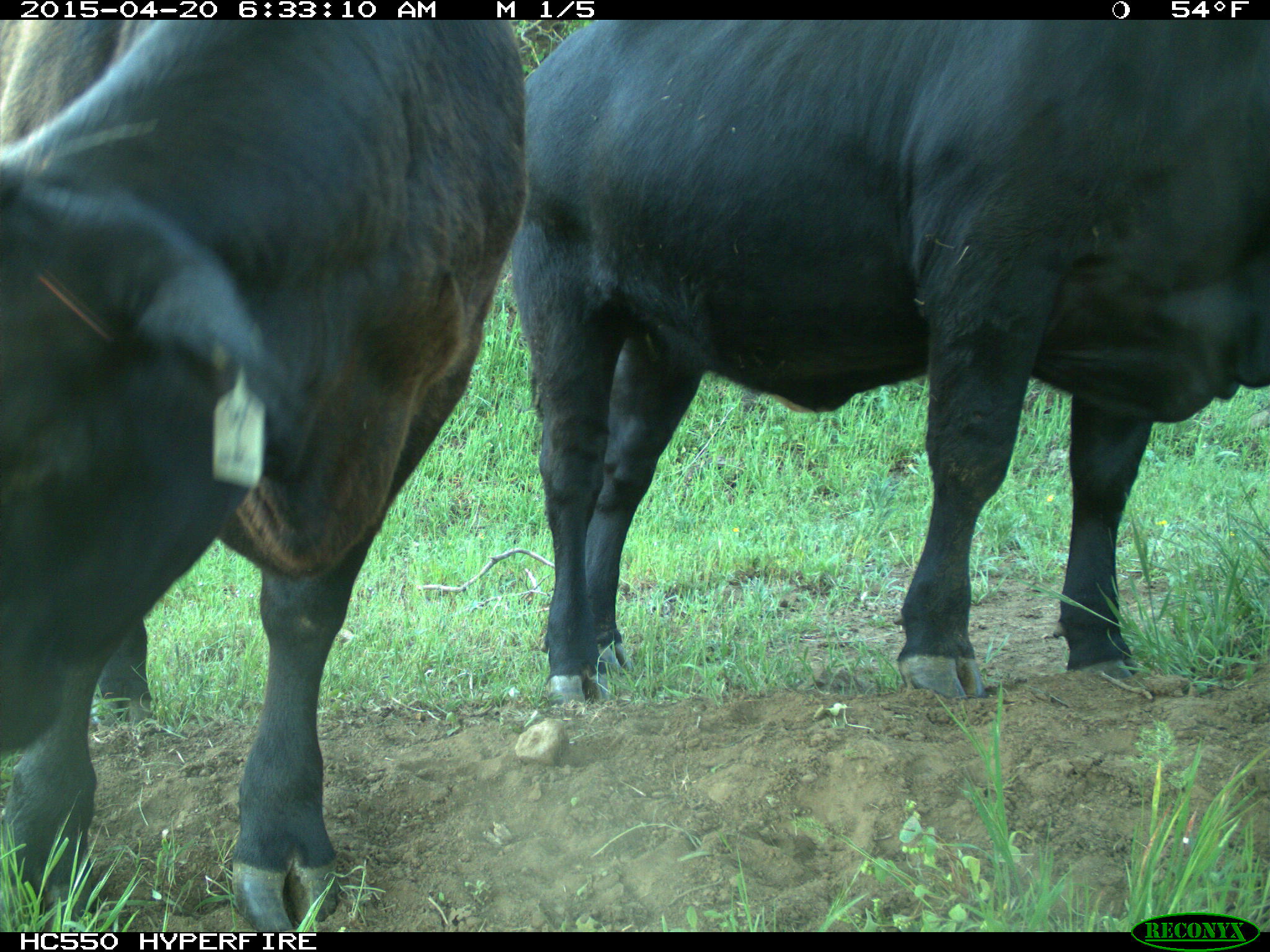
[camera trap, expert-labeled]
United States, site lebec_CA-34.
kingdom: Animalia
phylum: Chordata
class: Mammalia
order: Artiodactyla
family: Bovidae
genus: Bos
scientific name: Bos taurus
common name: domestic cow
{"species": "Bos taurus (domestic cow)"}